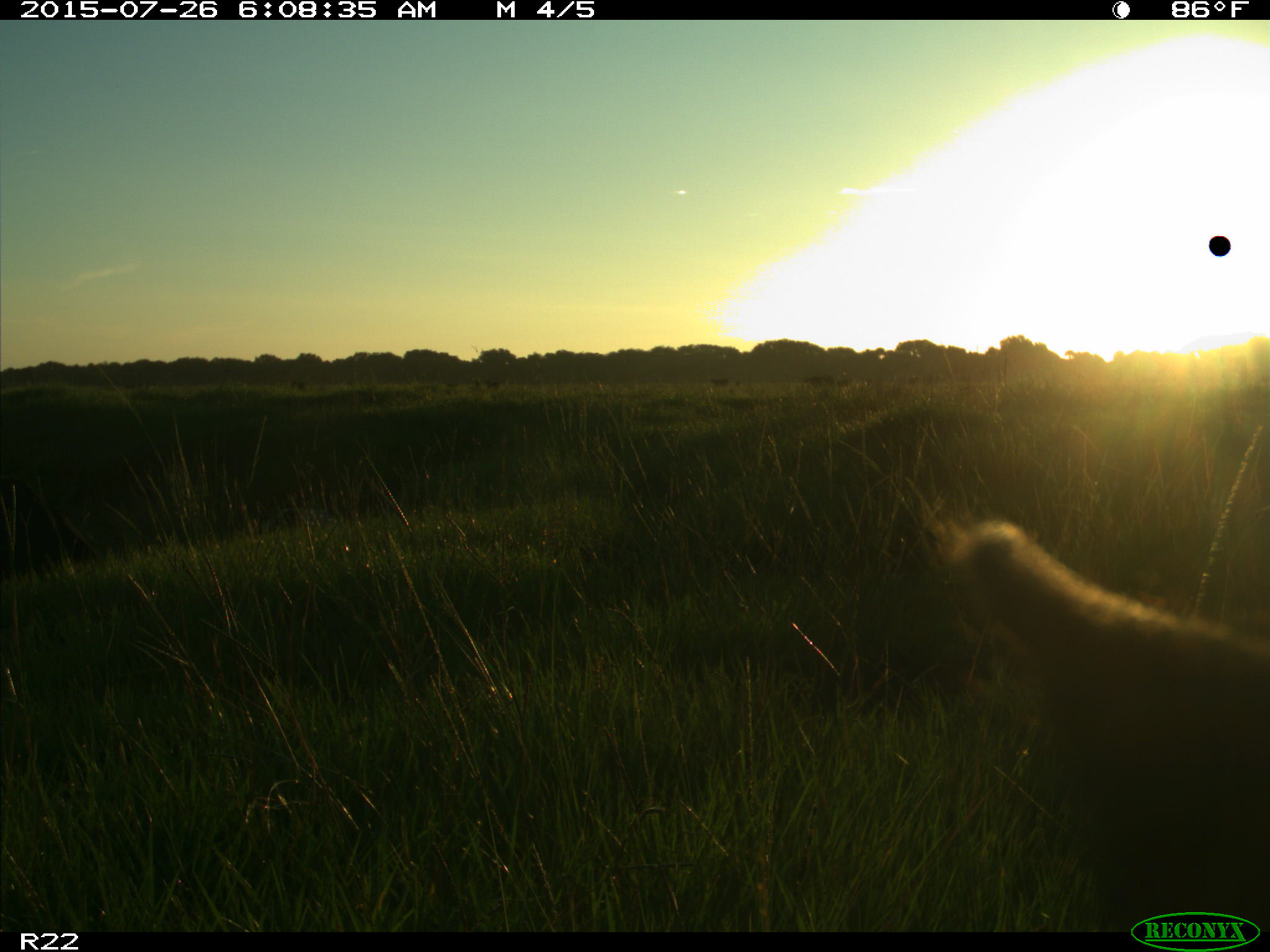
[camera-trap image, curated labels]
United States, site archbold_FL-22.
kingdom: Animalia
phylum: Chordata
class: Mammalia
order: Artiodactyla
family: Bovidae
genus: Bos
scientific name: Bos taurus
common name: domestic cow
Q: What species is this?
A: Bos taurus (domestic cow).